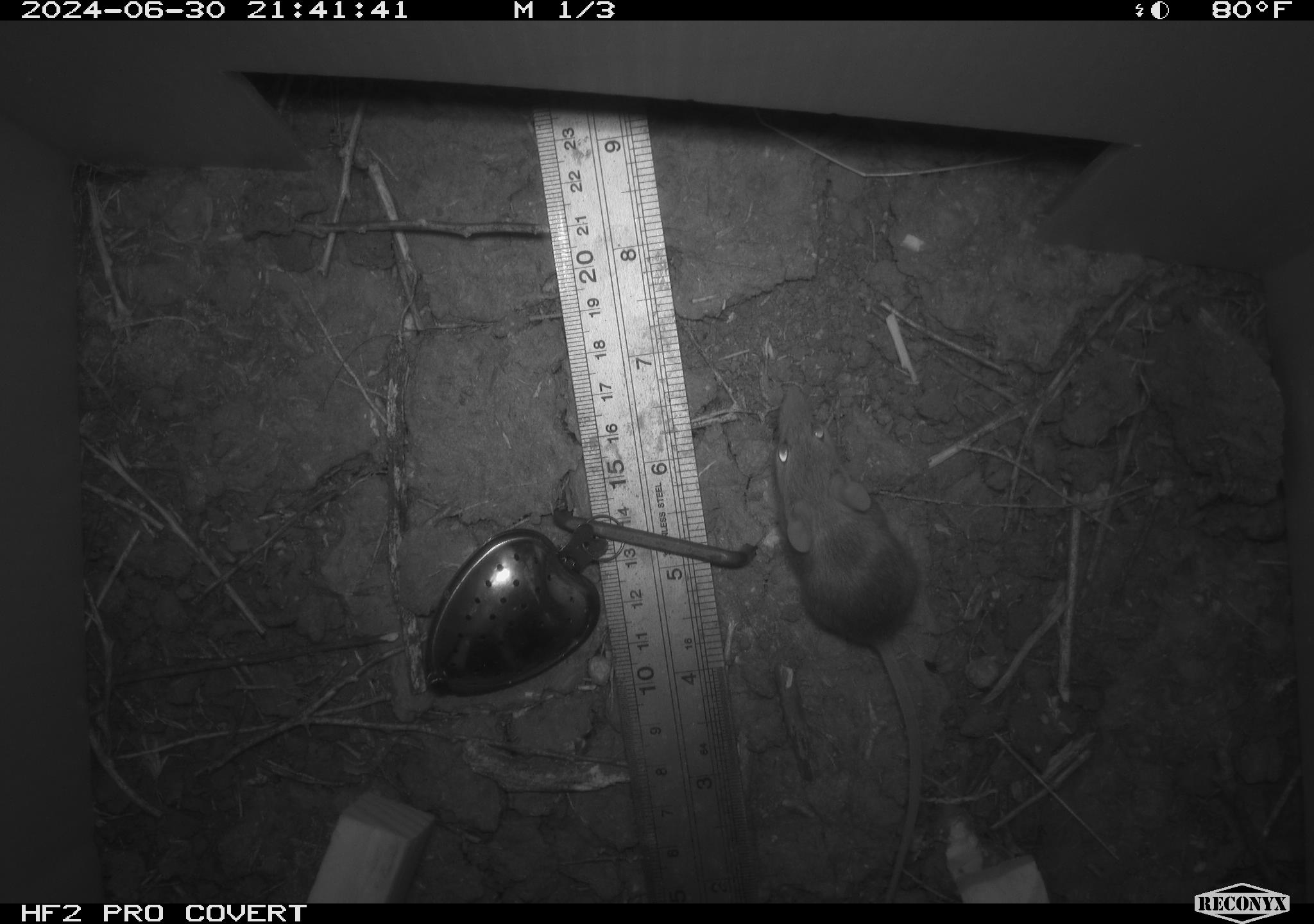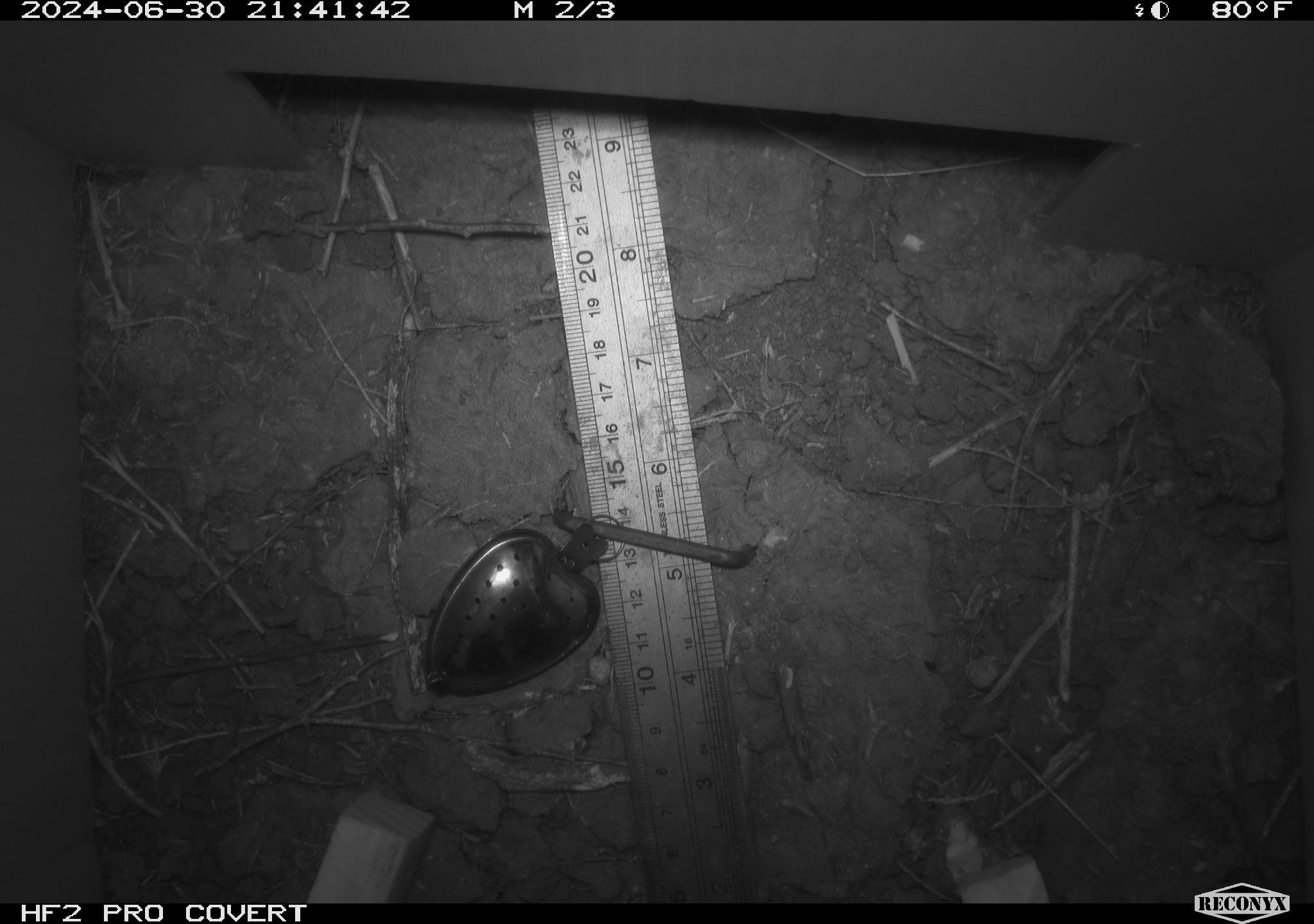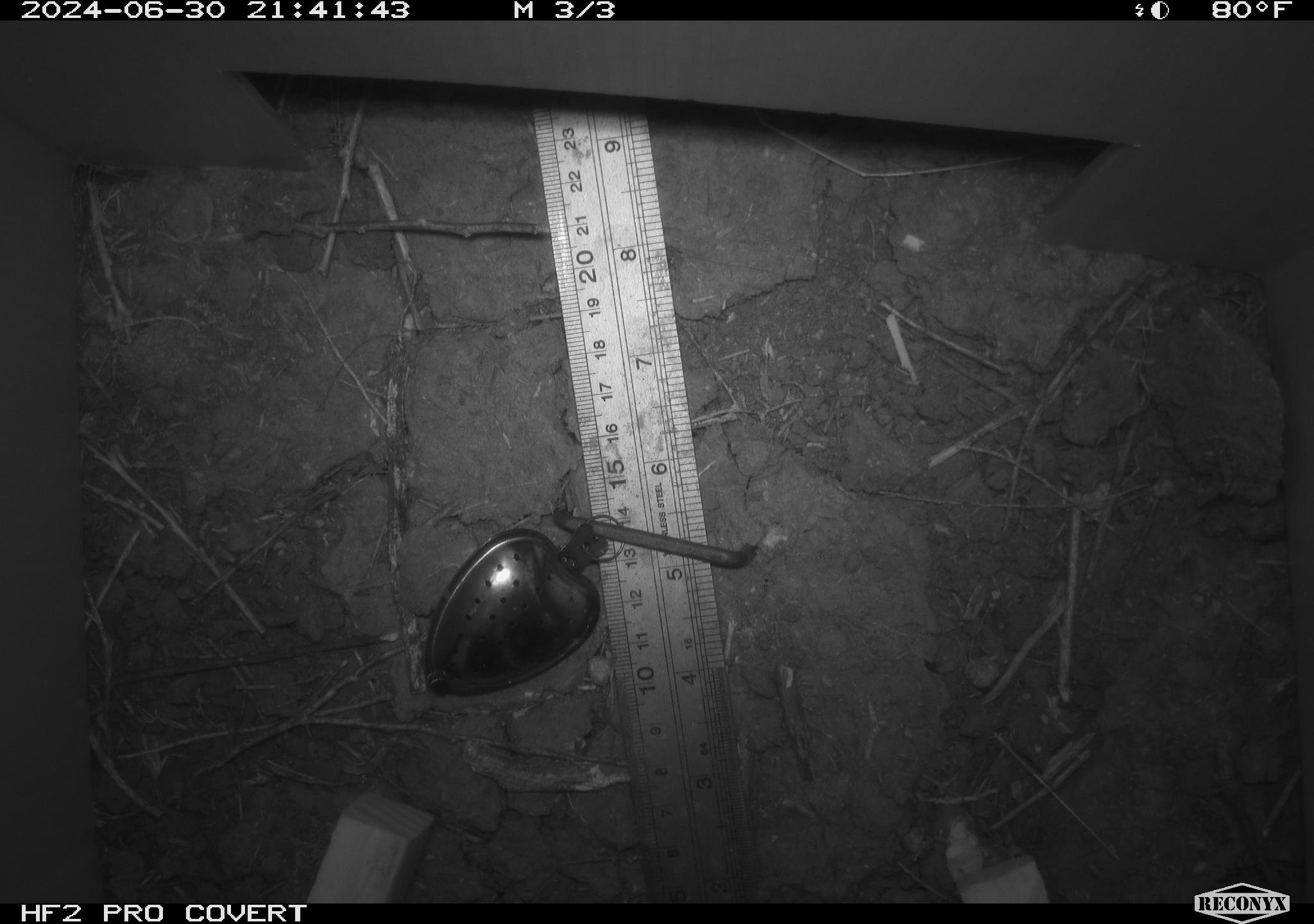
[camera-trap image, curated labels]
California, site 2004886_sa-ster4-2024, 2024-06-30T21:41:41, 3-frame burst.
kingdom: Animalia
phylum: Chordata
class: Mammalia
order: Rodentia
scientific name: Rodentia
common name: mouse species